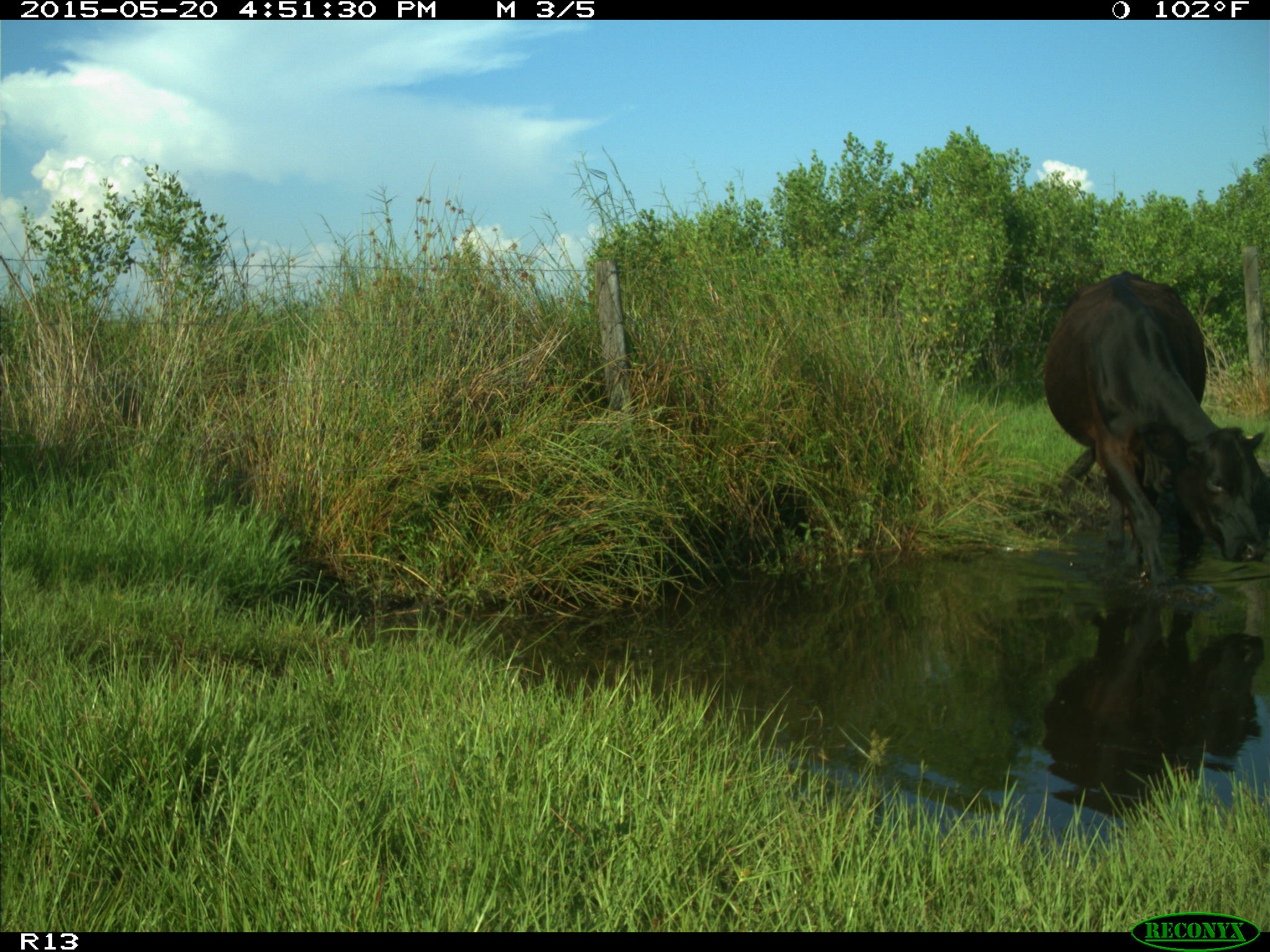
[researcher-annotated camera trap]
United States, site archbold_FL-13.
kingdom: Animalia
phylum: Chordata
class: Mammalia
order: Artiodactyla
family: Bovidae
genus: Bos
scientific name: Bos taurus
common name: domestic cow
Bos taurus (domestic cow).